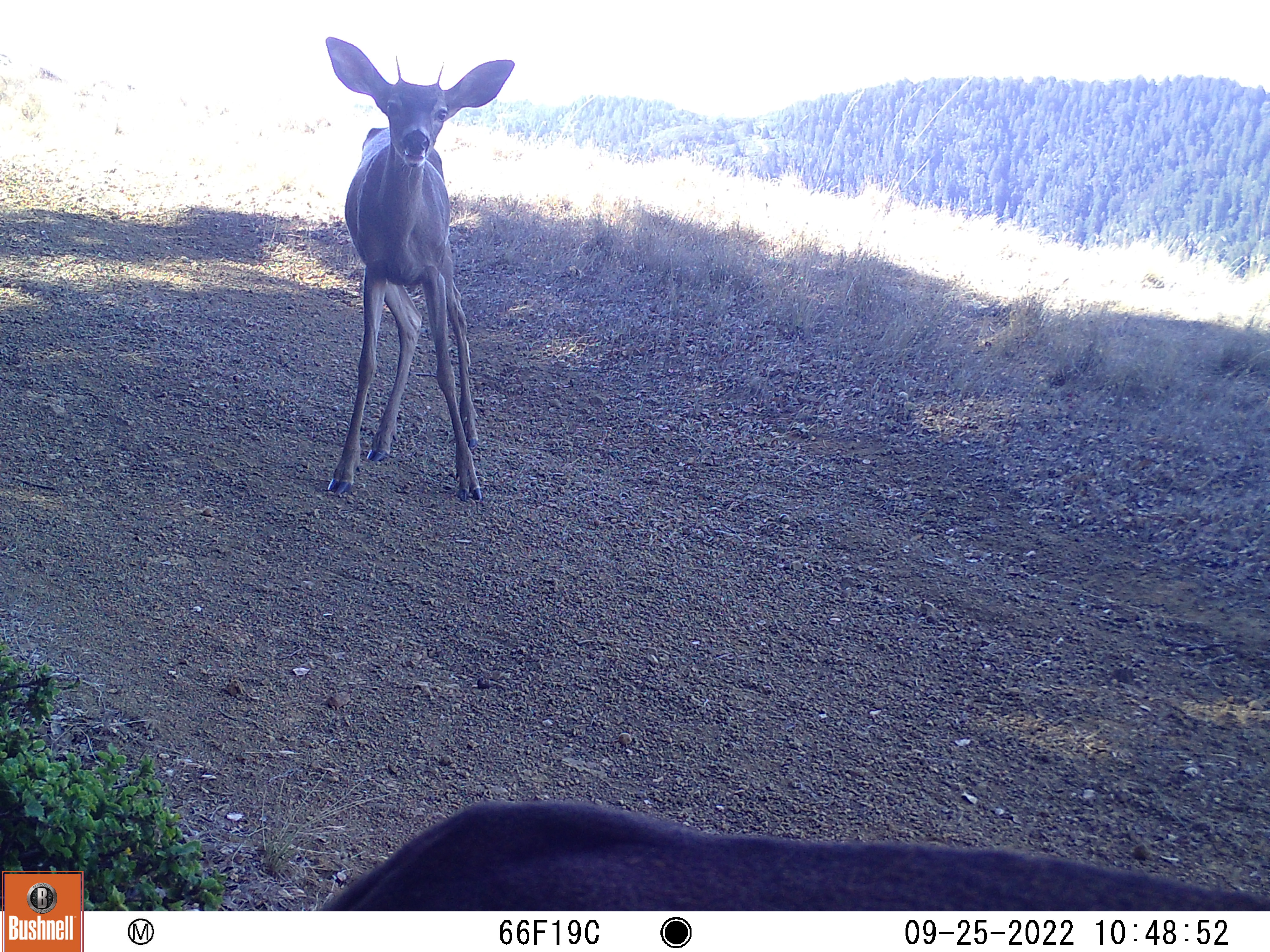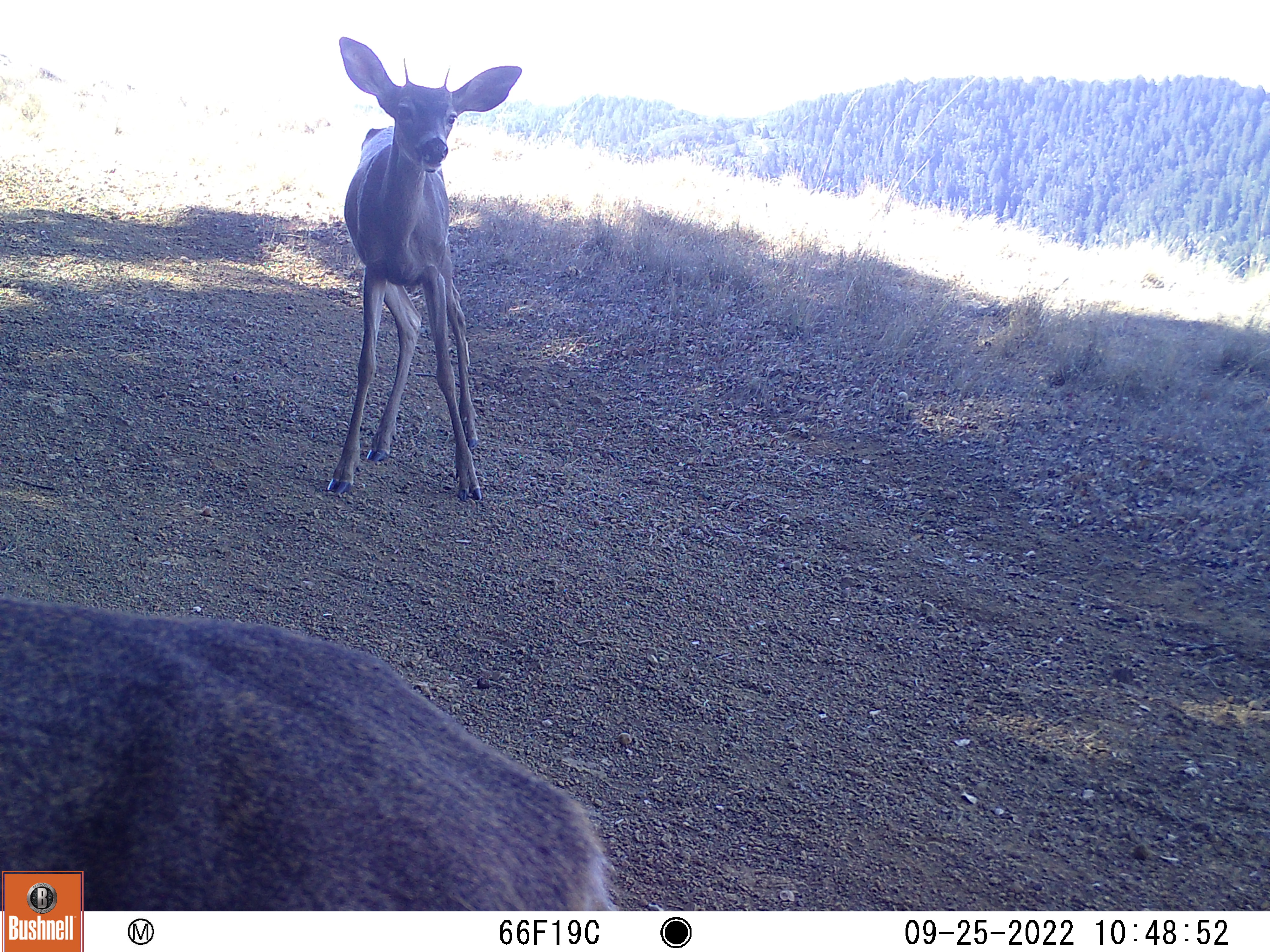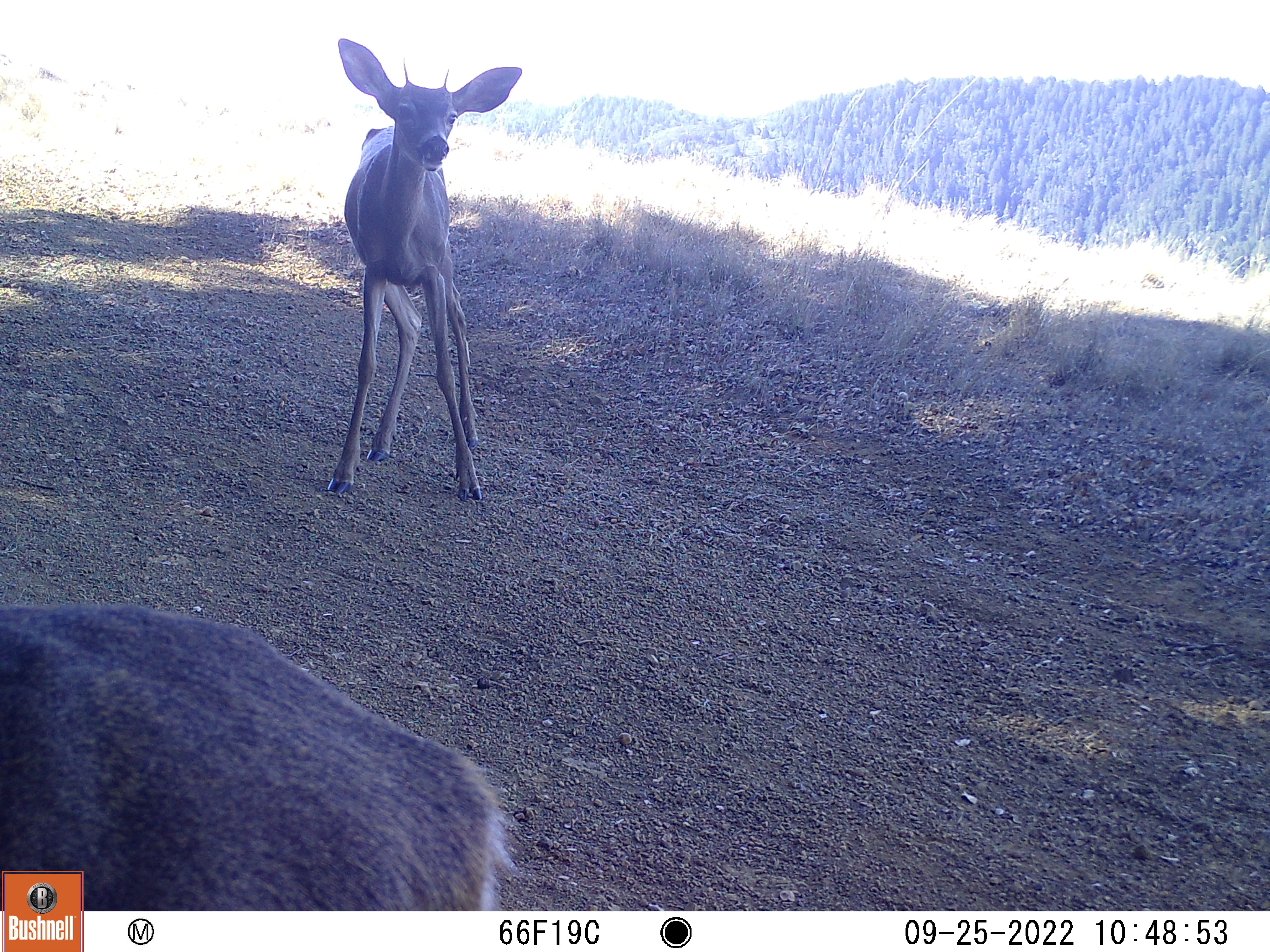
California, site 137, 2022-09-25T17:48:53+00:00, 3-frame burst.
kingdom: Animalia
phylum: Chordata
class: Mammalia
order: Artiodactyla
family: Cervidae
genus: Odocoileus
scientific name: Odocoileus hemionus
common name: mule deer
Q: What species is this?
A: Mule deer (Odocoileus hemionus).